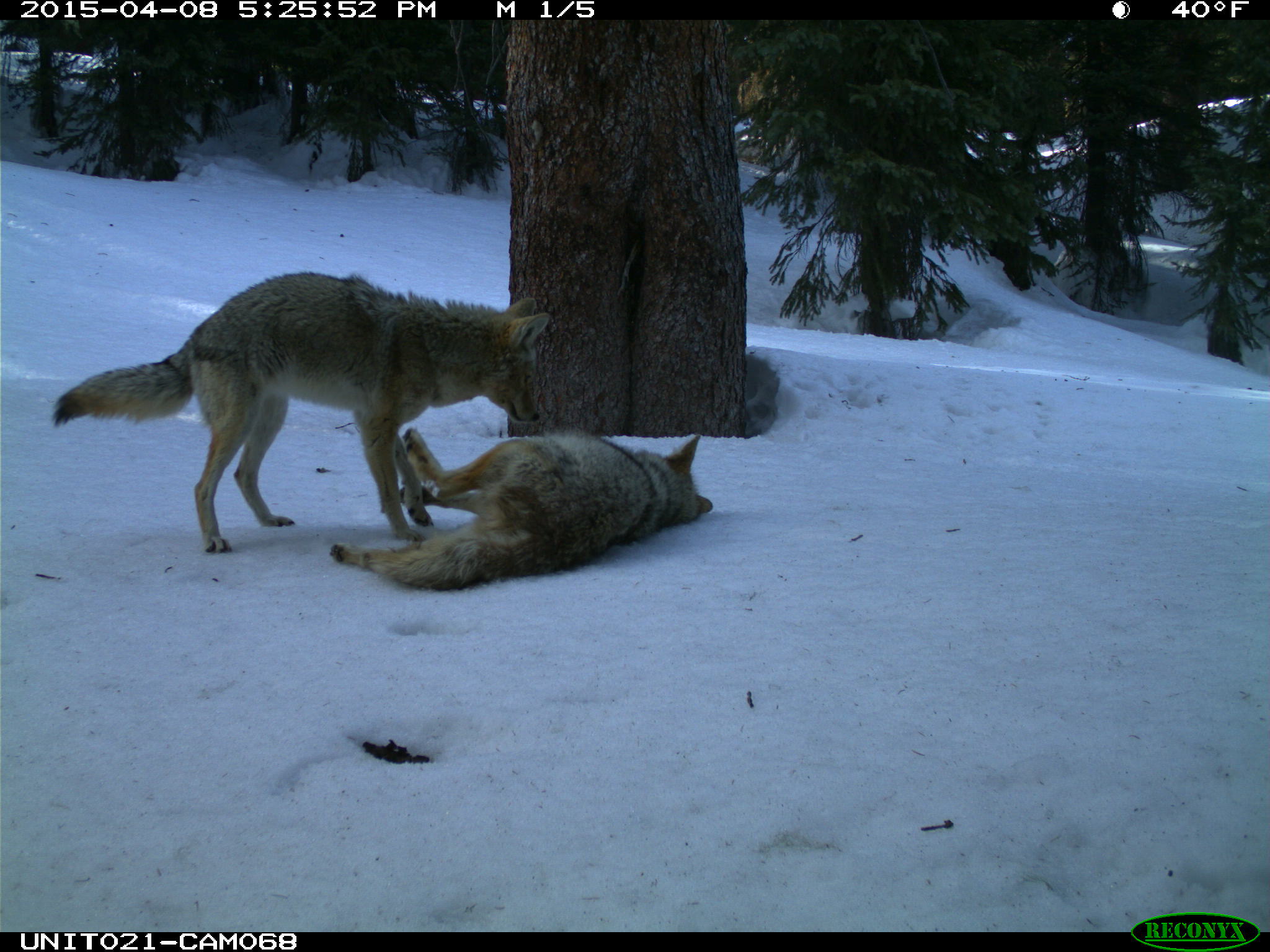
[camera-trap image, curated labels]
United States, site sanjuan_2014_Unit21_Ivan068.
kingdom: Animalia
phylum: Chordata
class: Mammalia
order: Carnivora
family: Canidae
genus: Canis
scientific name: Canis latrans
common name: coyote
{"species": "Canis latrans (coyote)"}